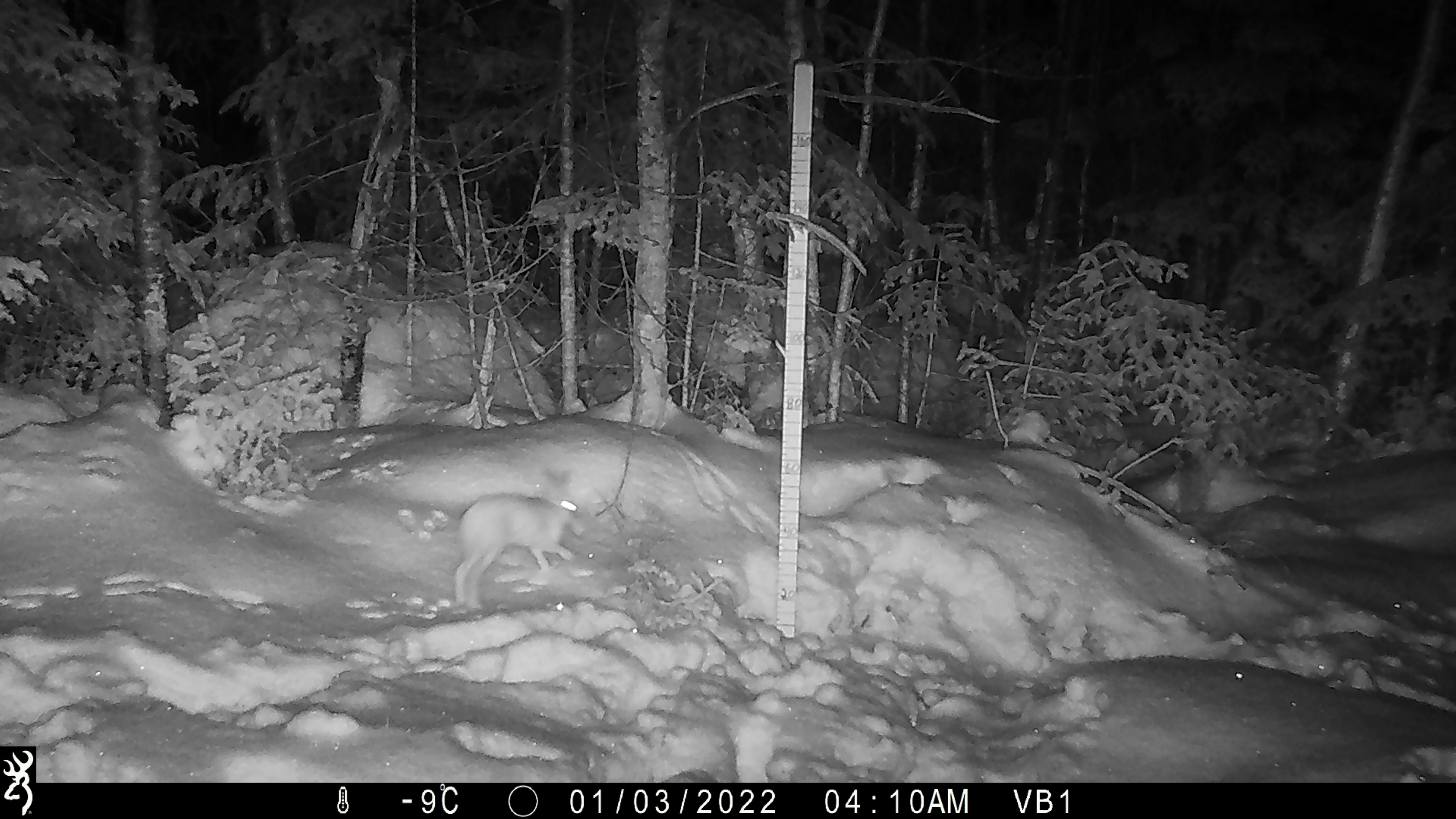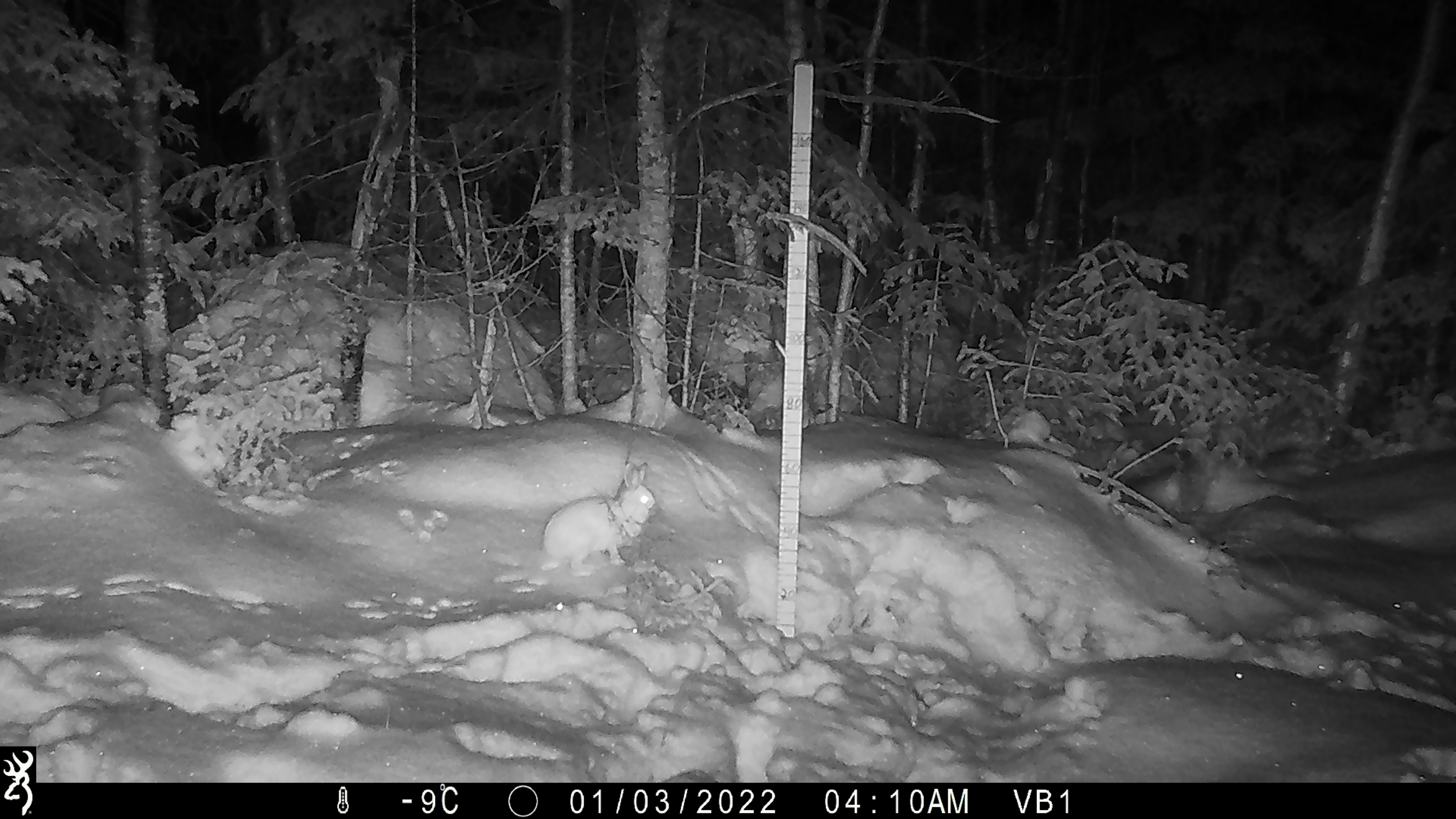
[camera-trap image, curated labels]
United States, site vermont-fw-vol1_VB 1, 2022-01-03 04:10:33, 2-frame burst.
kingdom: Animalia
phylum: Chordata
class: Mammalia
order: Lagomorpha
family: Leporidae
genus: Lepus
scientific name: Lepus americanus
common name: snowshoe hare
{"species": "snowshoe hare (Lepus americanus)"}